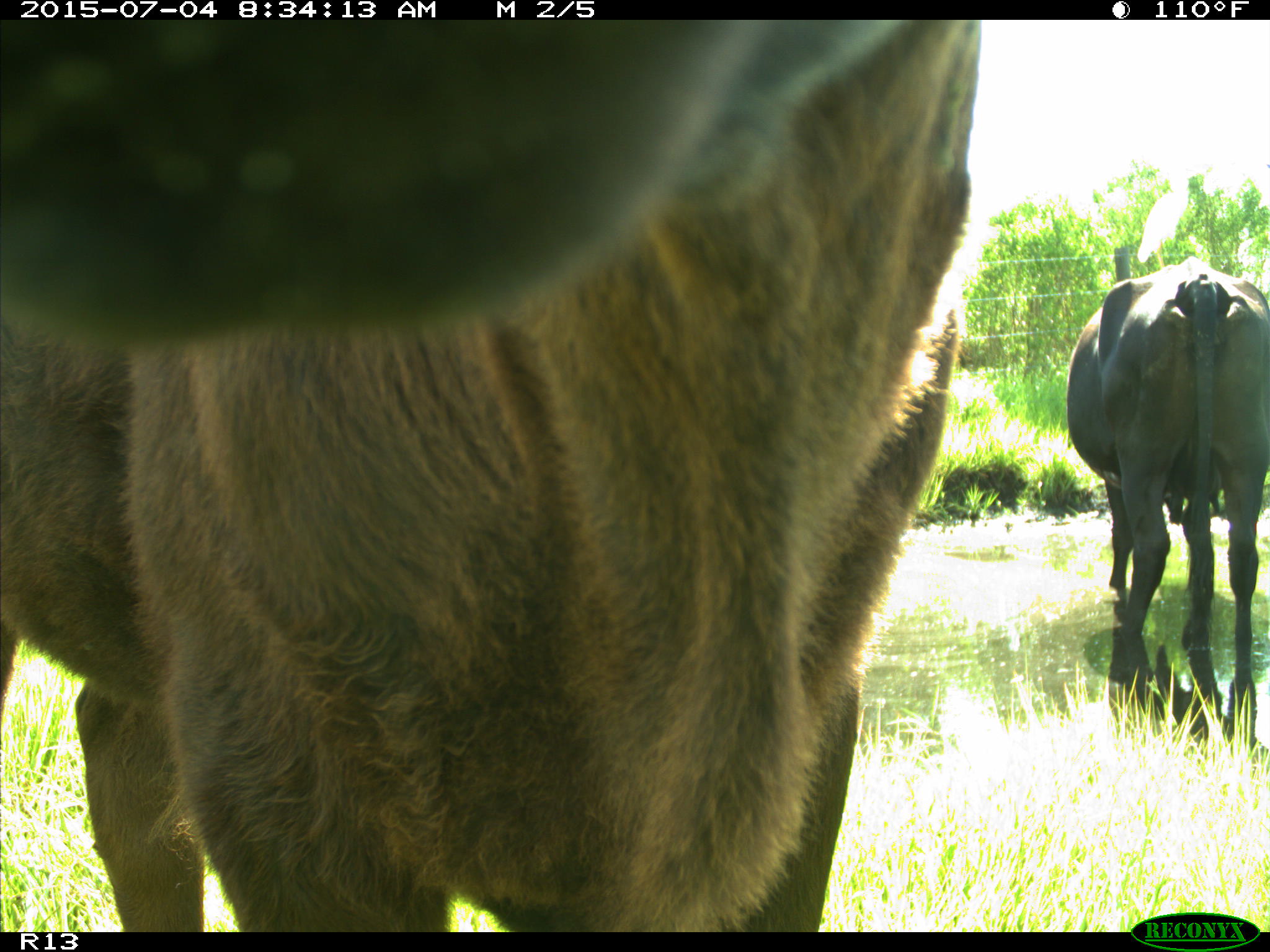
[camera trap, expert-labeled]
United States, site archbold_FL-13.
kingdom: Animalia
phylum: Chordata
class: Mammalia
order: Artiodactyla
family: Bovidae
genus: Bos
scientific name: Bos taurus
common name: domestic cow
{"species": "Bos taurus (domestic cow)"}